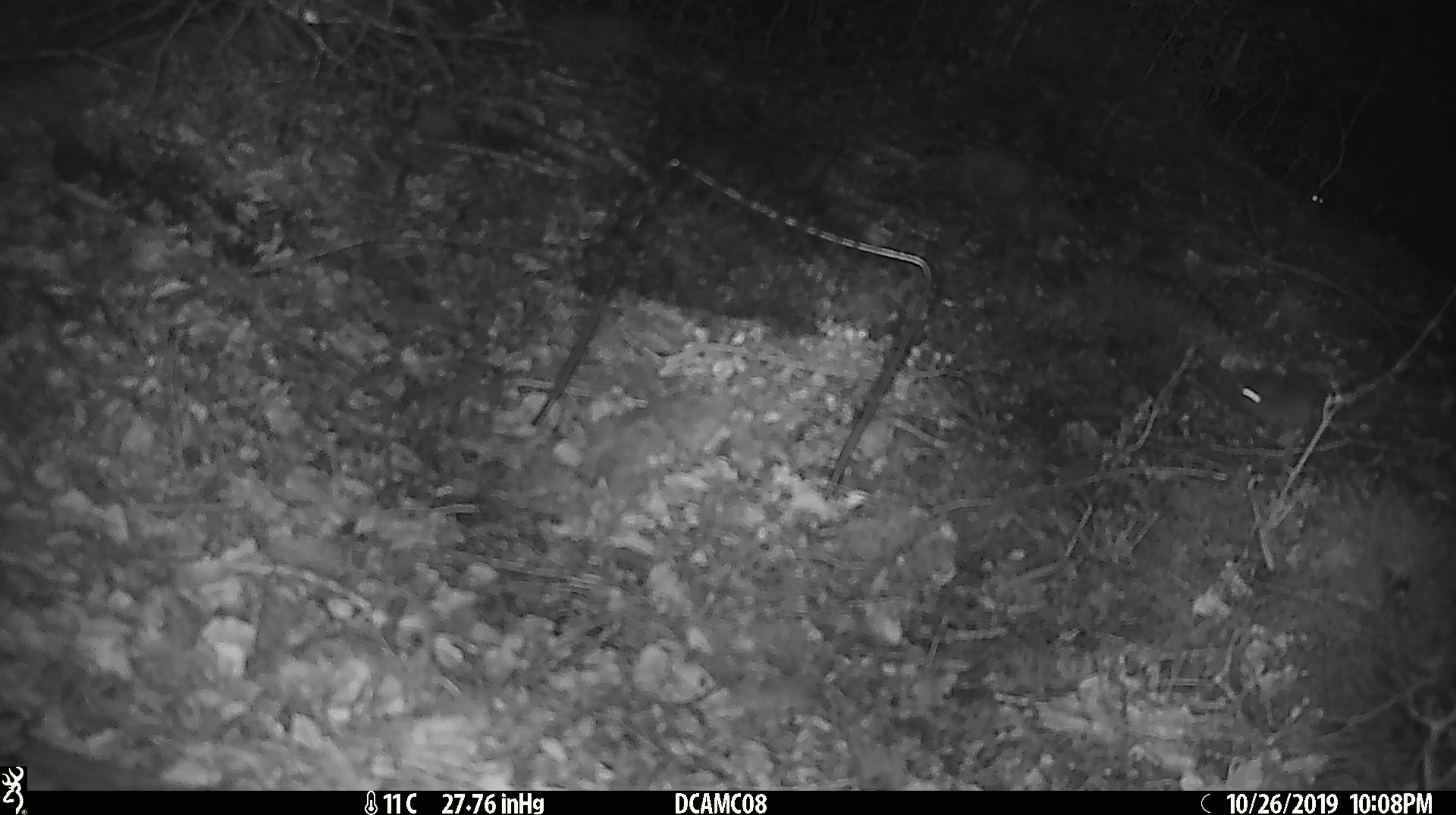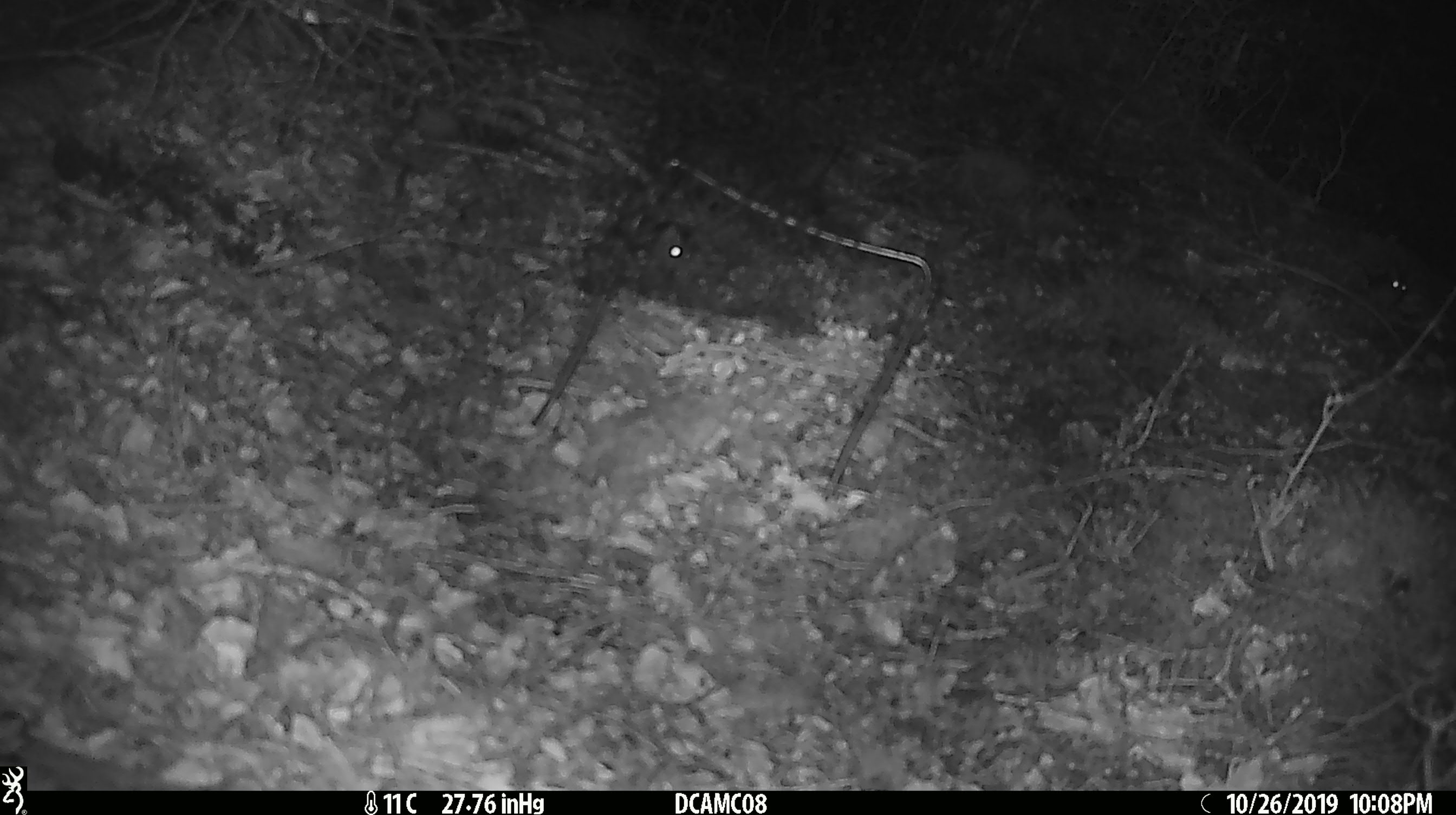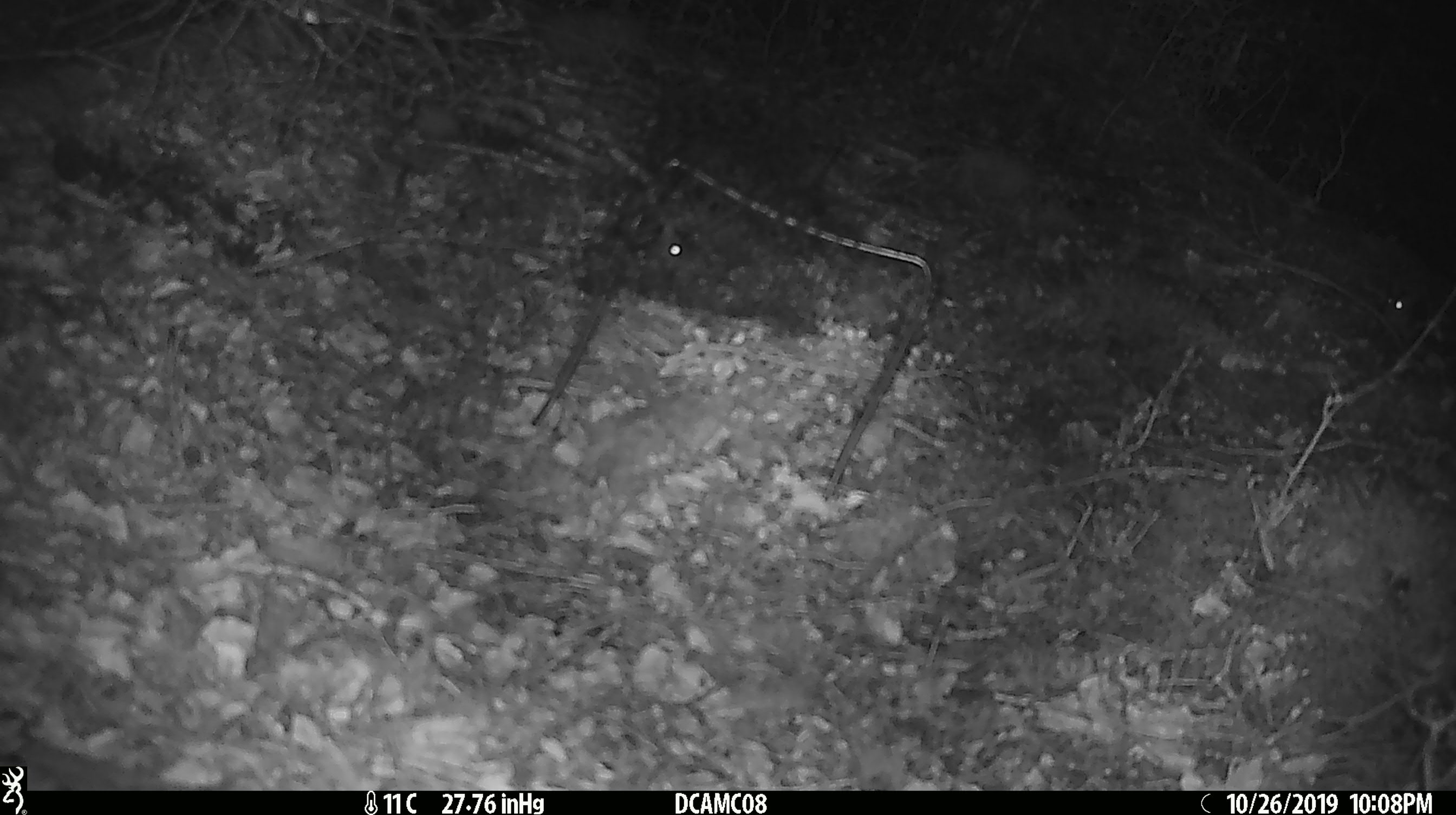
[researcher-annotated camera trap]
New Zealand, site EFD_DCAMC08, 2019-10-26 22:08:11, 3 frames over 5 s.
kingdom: Animalia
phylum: Chordata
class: Mammalia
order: Rodentia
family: Muridae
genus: Mus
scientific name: Mus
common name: mouse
Mouse (Mus).